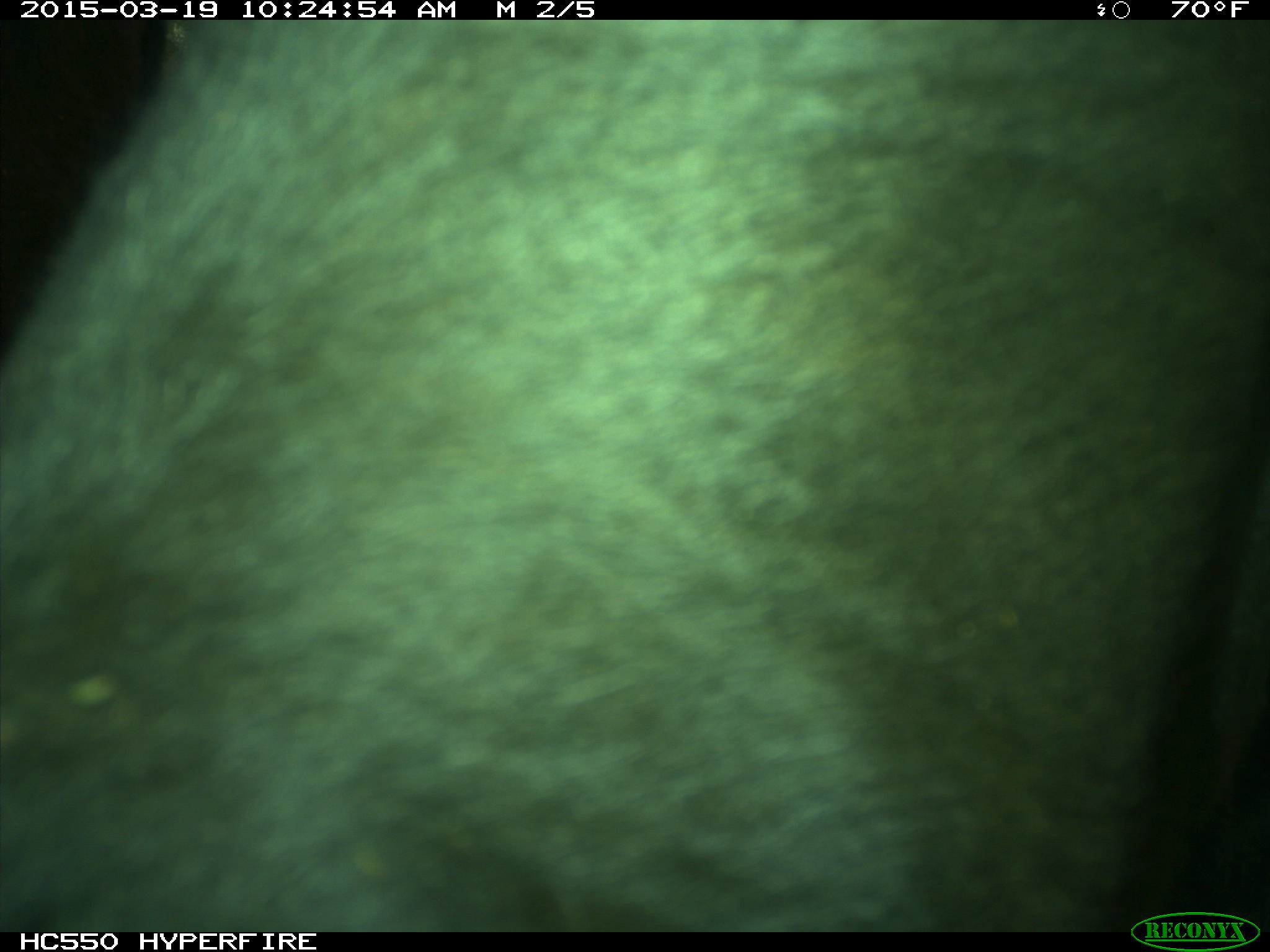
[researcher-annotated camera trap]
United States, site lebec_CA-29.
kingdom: Animalia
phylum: Chordata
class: Mammalia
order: Artiodactyla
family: Bovidae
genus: Bos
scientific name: Bos taurus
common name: domestic cow